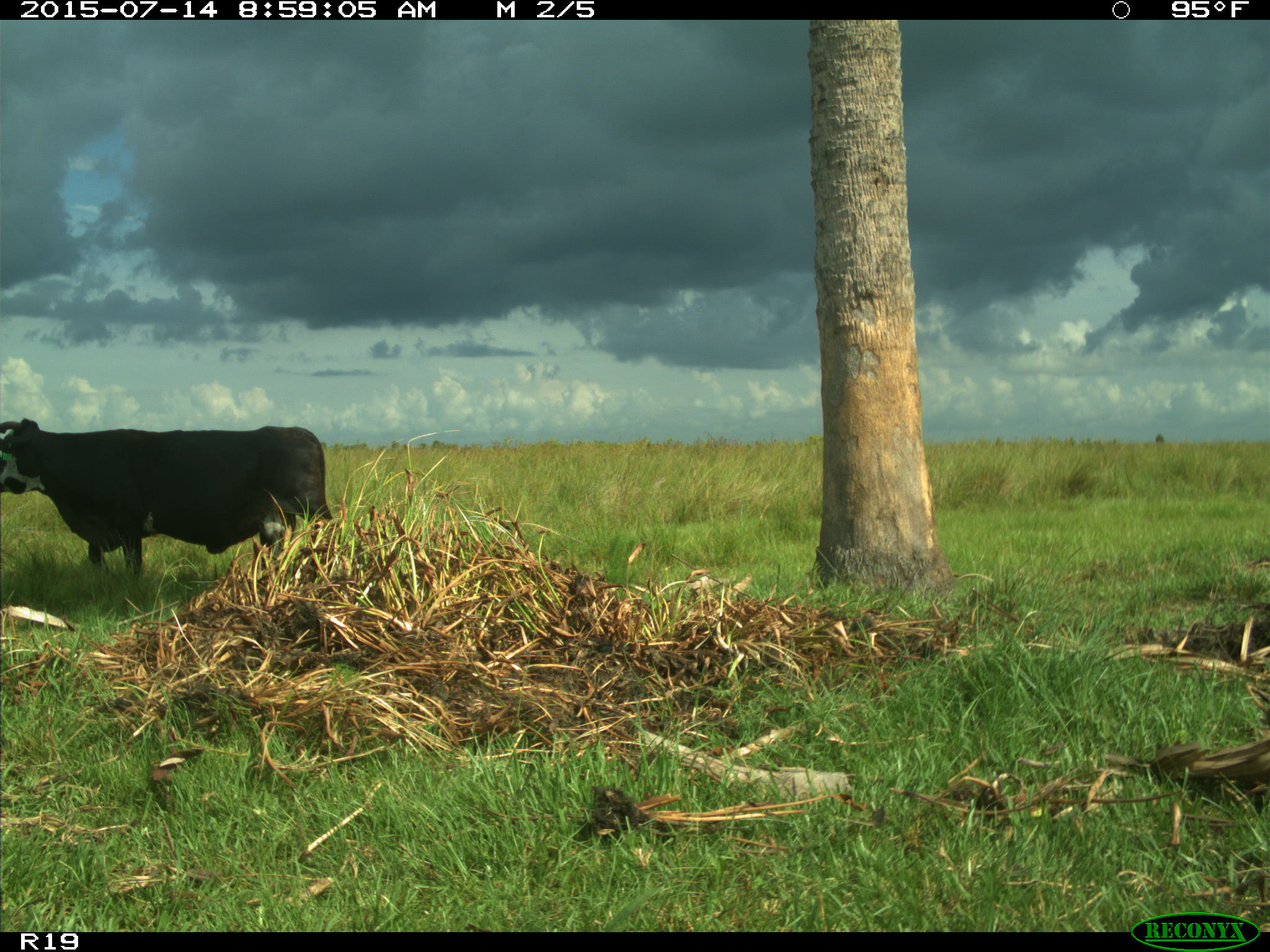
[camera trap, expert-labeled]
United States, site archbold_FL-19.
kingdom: Animalia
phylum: Chordata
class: Mammalia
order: Artiodactyla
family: Bovidae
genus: Bos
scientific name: Bos taurus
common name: domestic cow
Bos taurus (domestic cow).